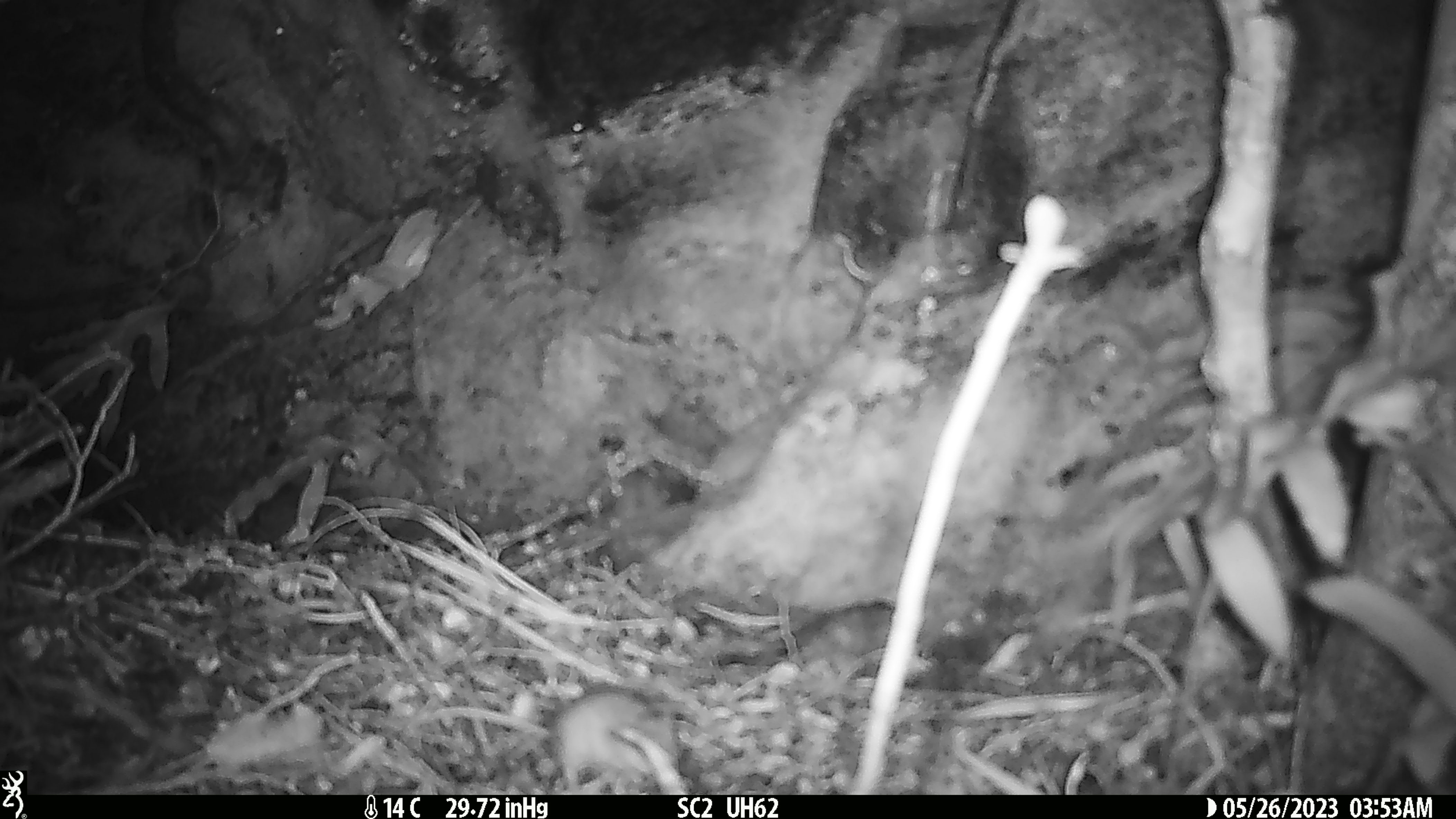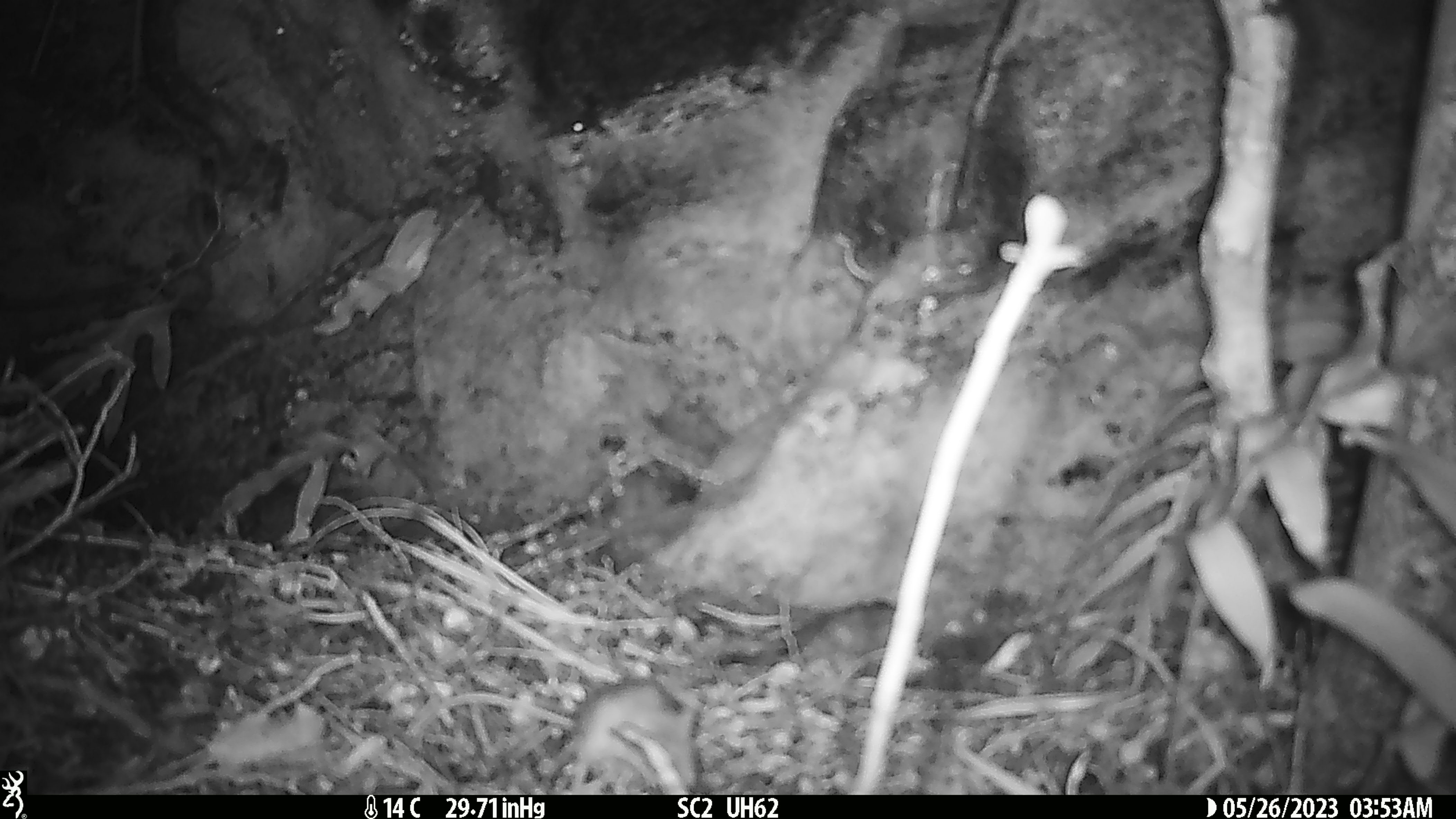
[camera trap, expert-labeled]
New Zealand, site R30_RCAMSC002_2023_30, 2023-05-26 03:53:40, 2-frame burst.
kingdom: Animalia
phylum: Chordata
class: Mammalia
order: Rodentia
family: Muridae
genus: Mus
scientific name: Mus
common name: mouse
Mouse (Mus).